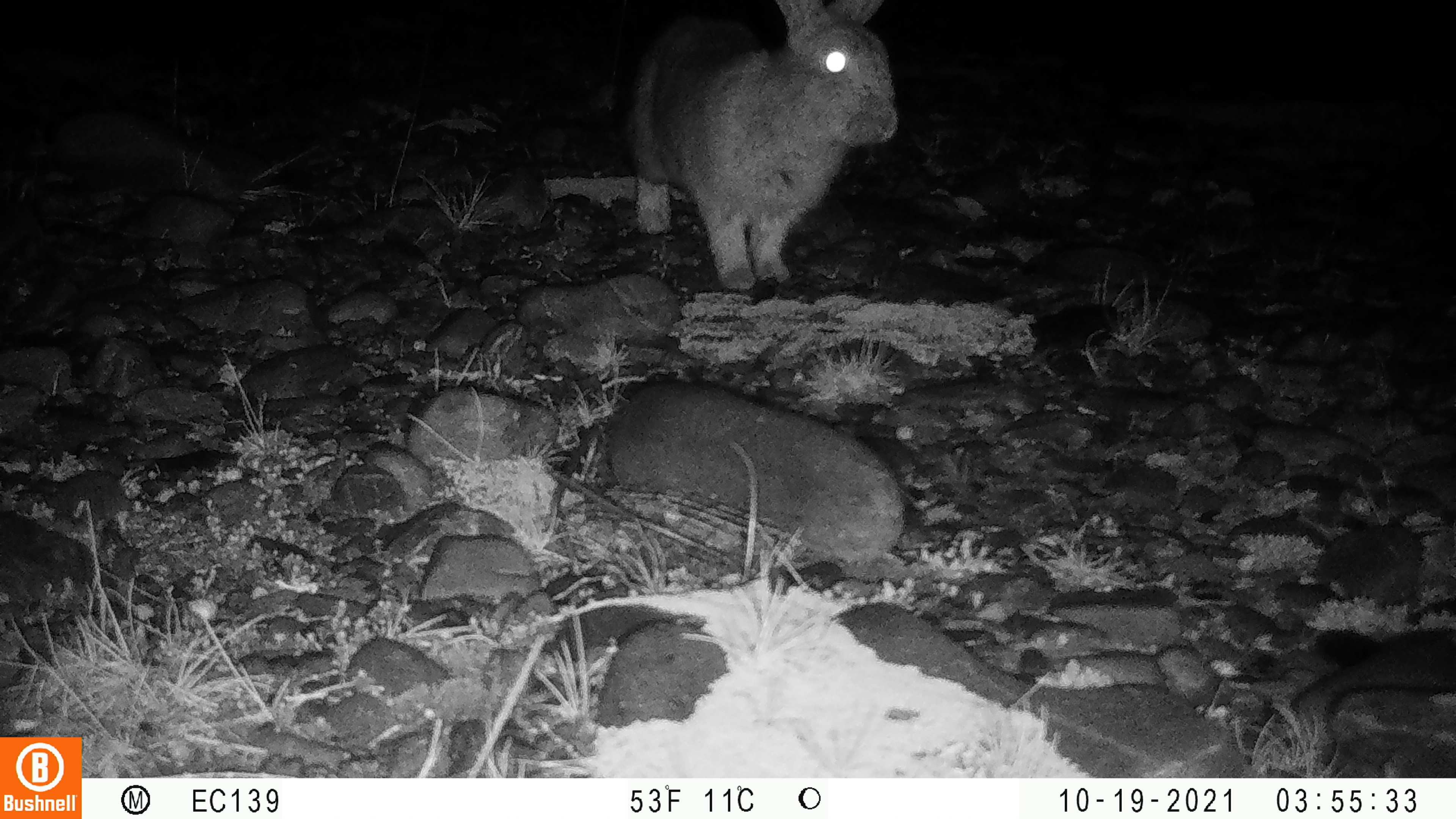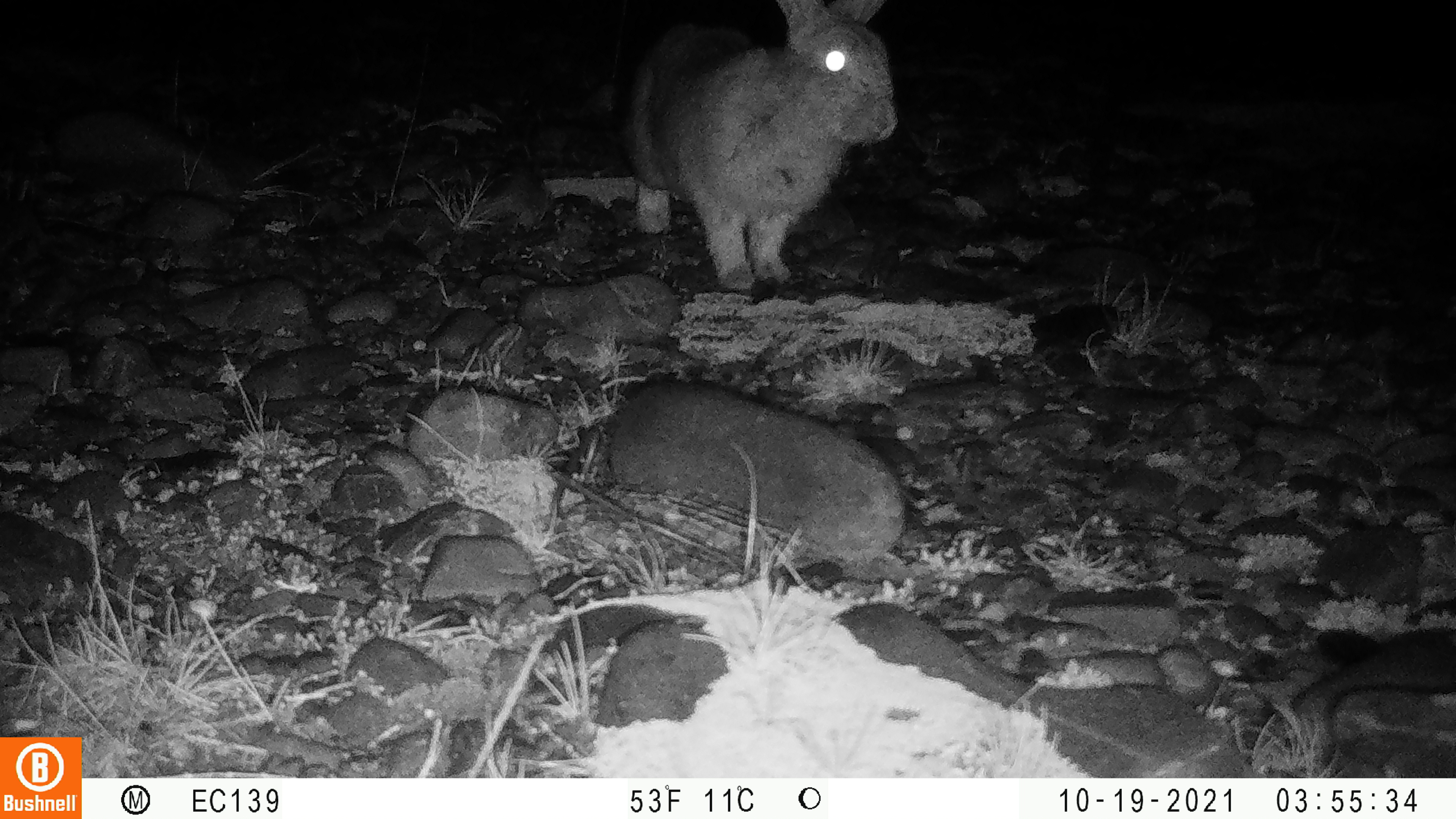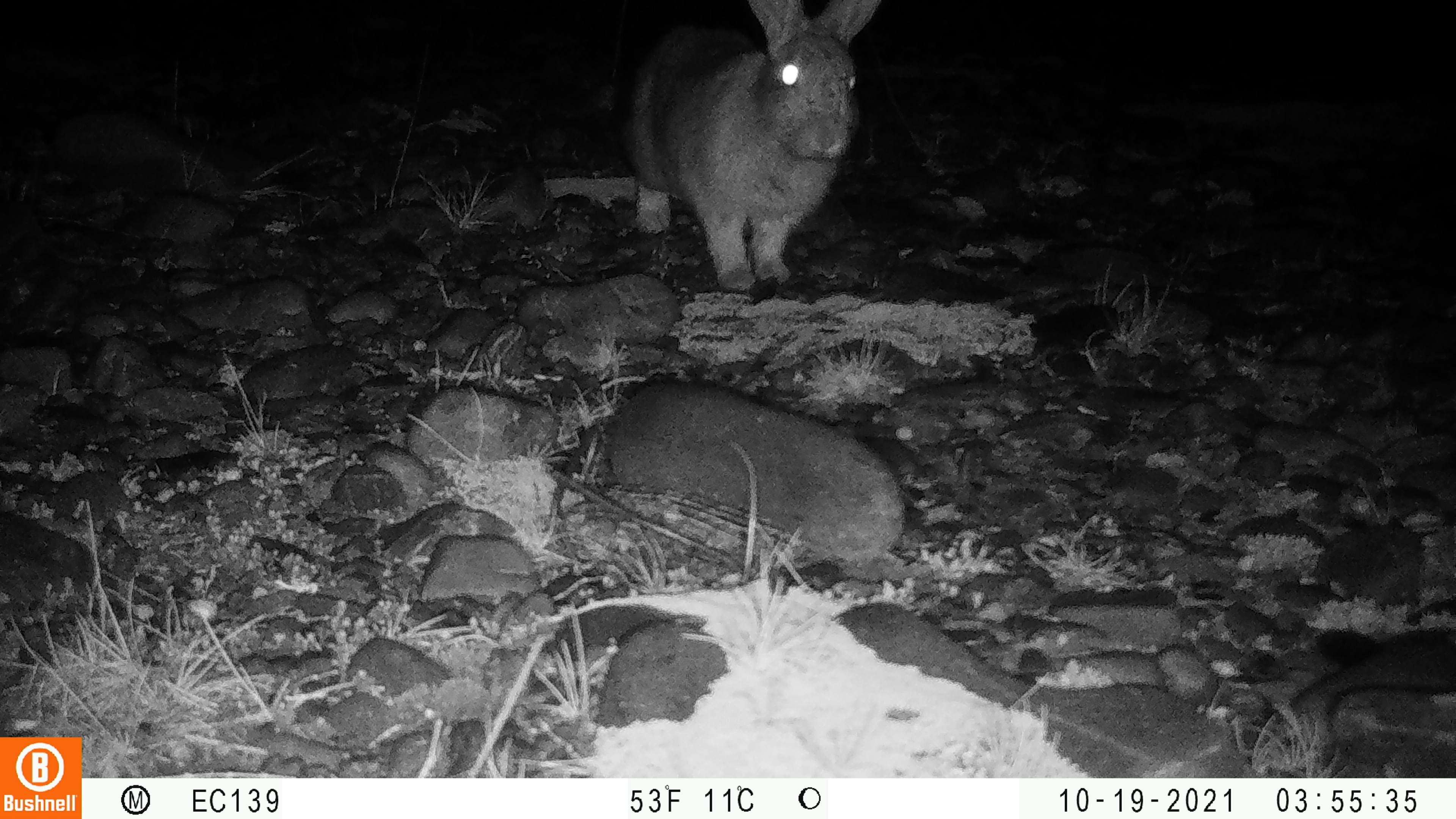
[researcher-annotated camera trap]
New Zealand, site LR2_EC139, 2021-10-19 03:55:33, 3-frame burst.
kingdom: Animalia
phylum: Chordata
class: Mammalia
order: Lagomorpha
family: Leporidae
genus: Oryctolagus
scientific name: Oryctolagus cuniculus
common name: european rabbit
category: rabbit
Rabbit (european rabbit) (Oryctolagus cuniculus).